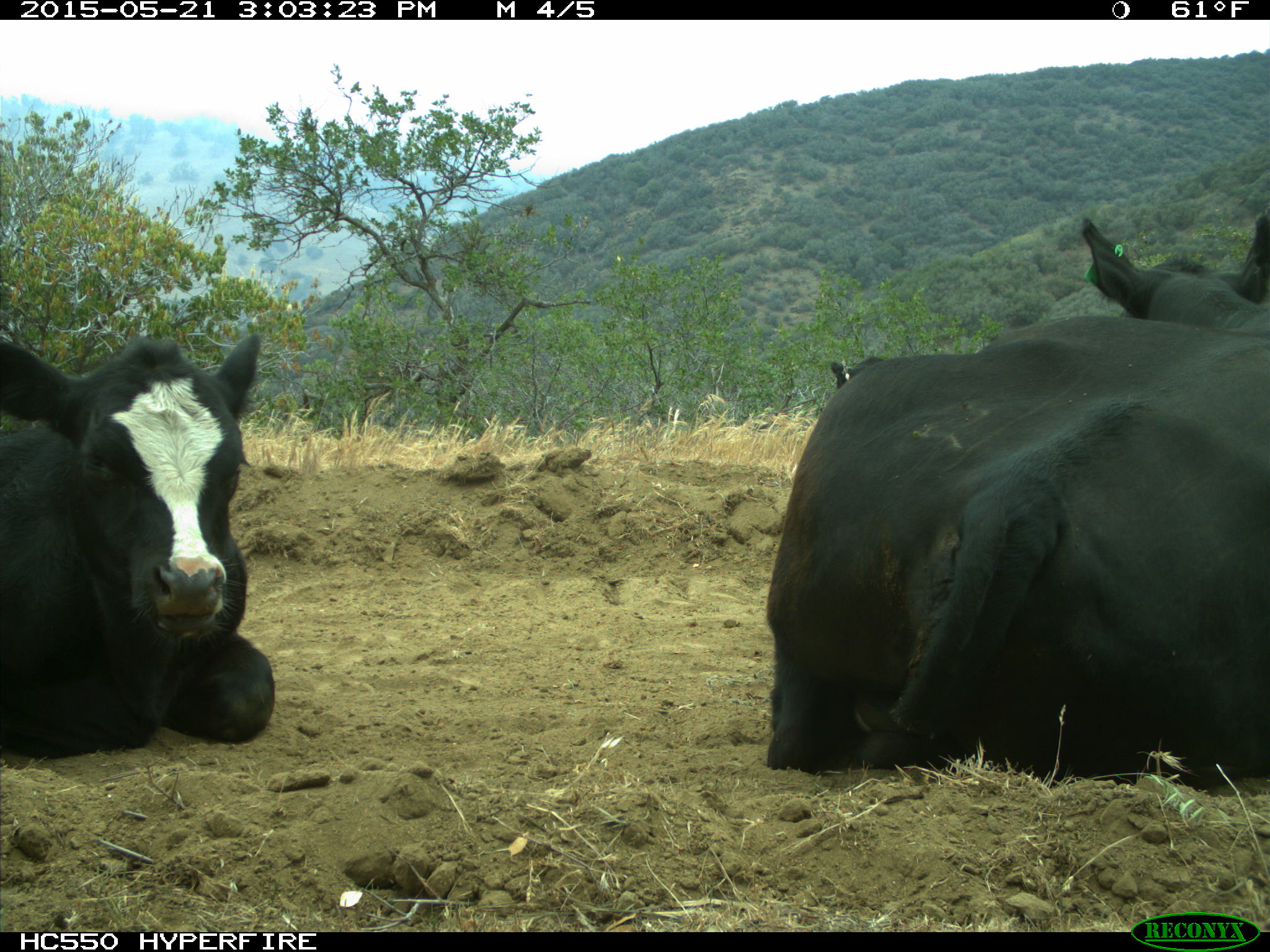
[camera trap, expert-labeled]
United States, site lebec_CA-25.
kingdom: Animalia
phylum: Chordata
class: Mammalia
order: Artiodactyla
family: Bovidae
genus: Bos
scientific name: Bos taurus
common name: domestic cow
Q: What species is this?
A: Bos taurus (domestic cow).